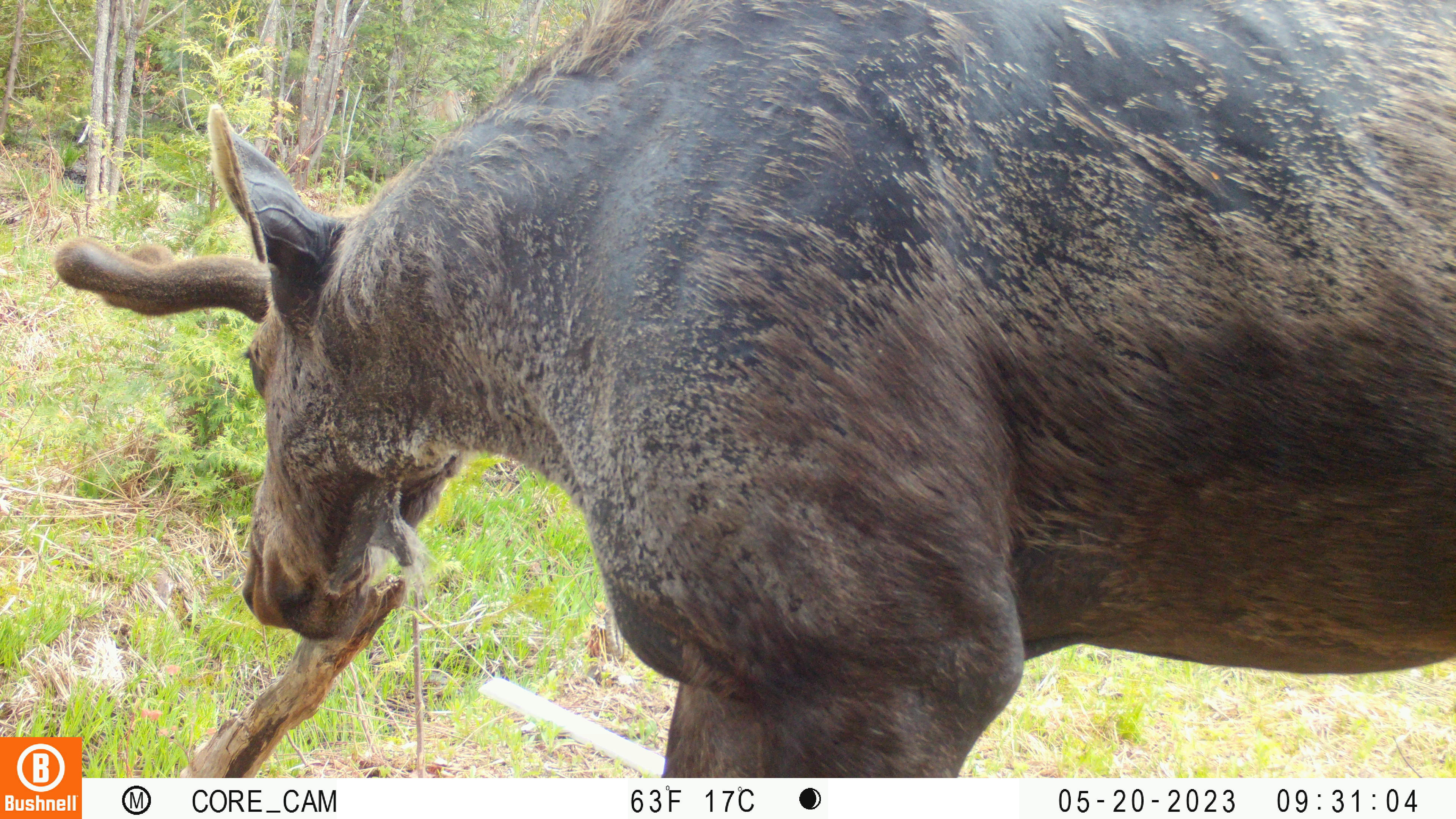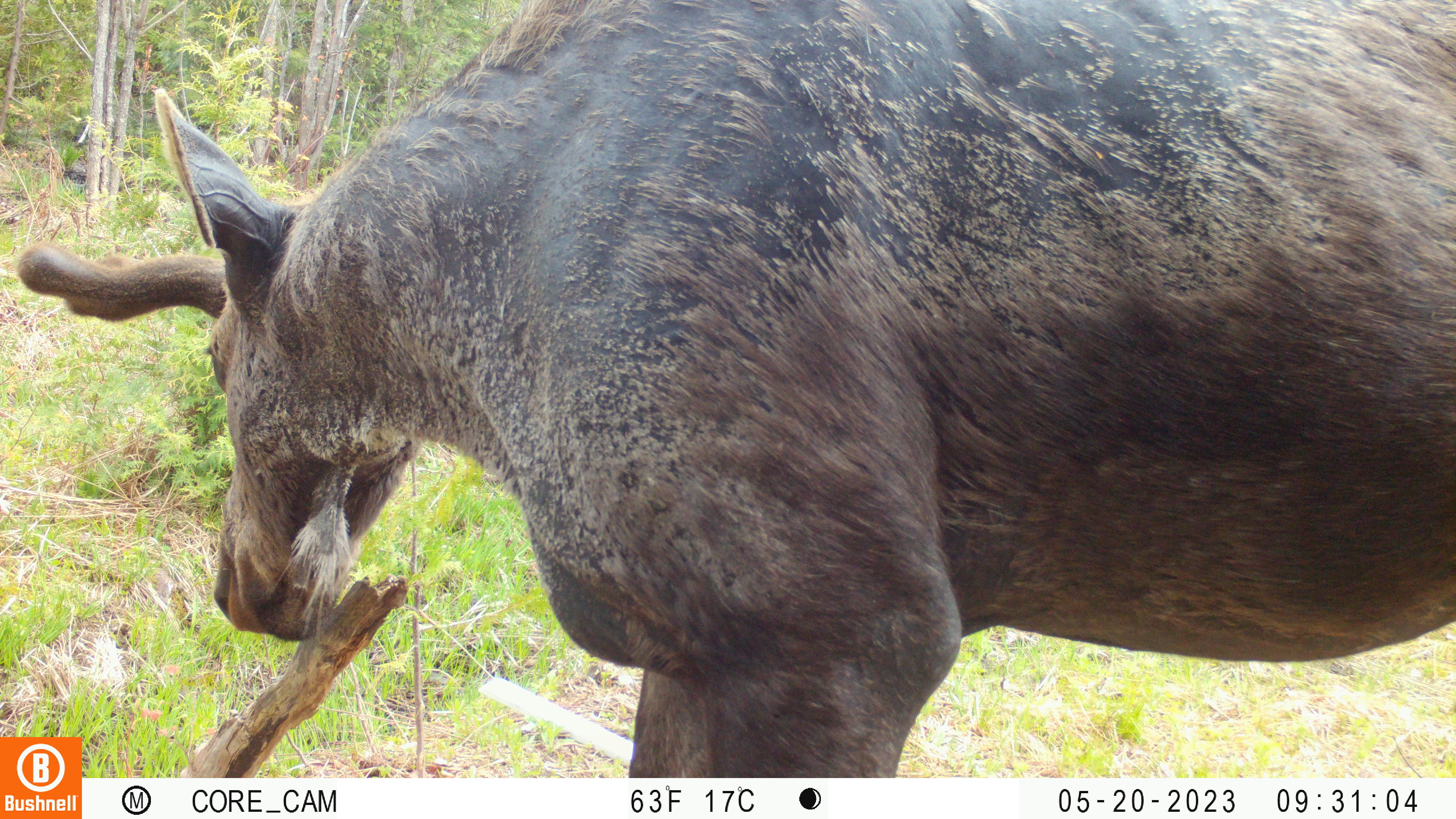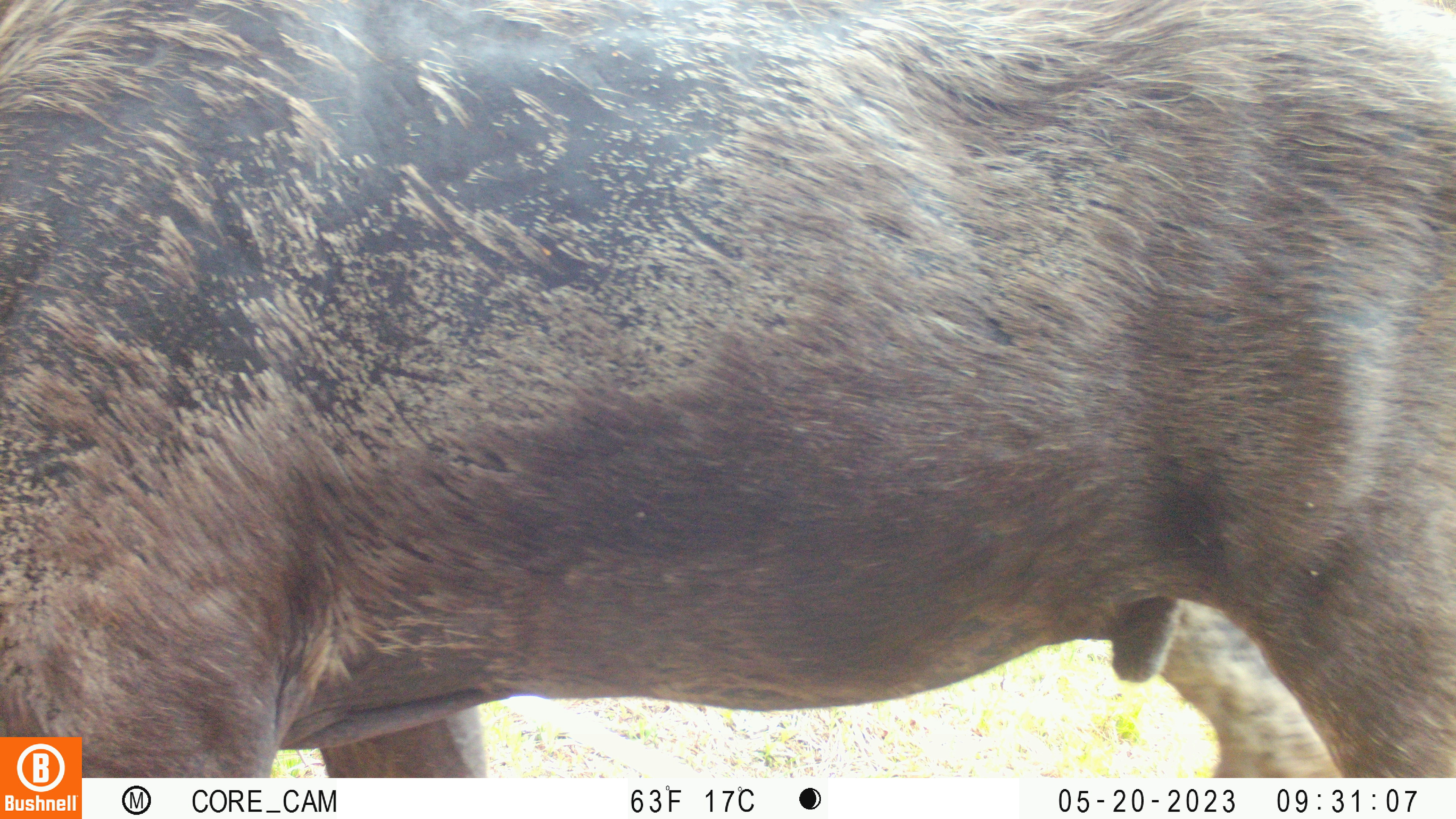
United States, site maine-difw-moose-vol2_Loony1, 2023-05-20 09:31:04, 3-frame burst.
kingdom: Animalia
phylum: Chordata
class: Mammalia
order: Artiodactyla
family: Cervidae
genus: Alces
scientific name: Alces alces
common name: moose